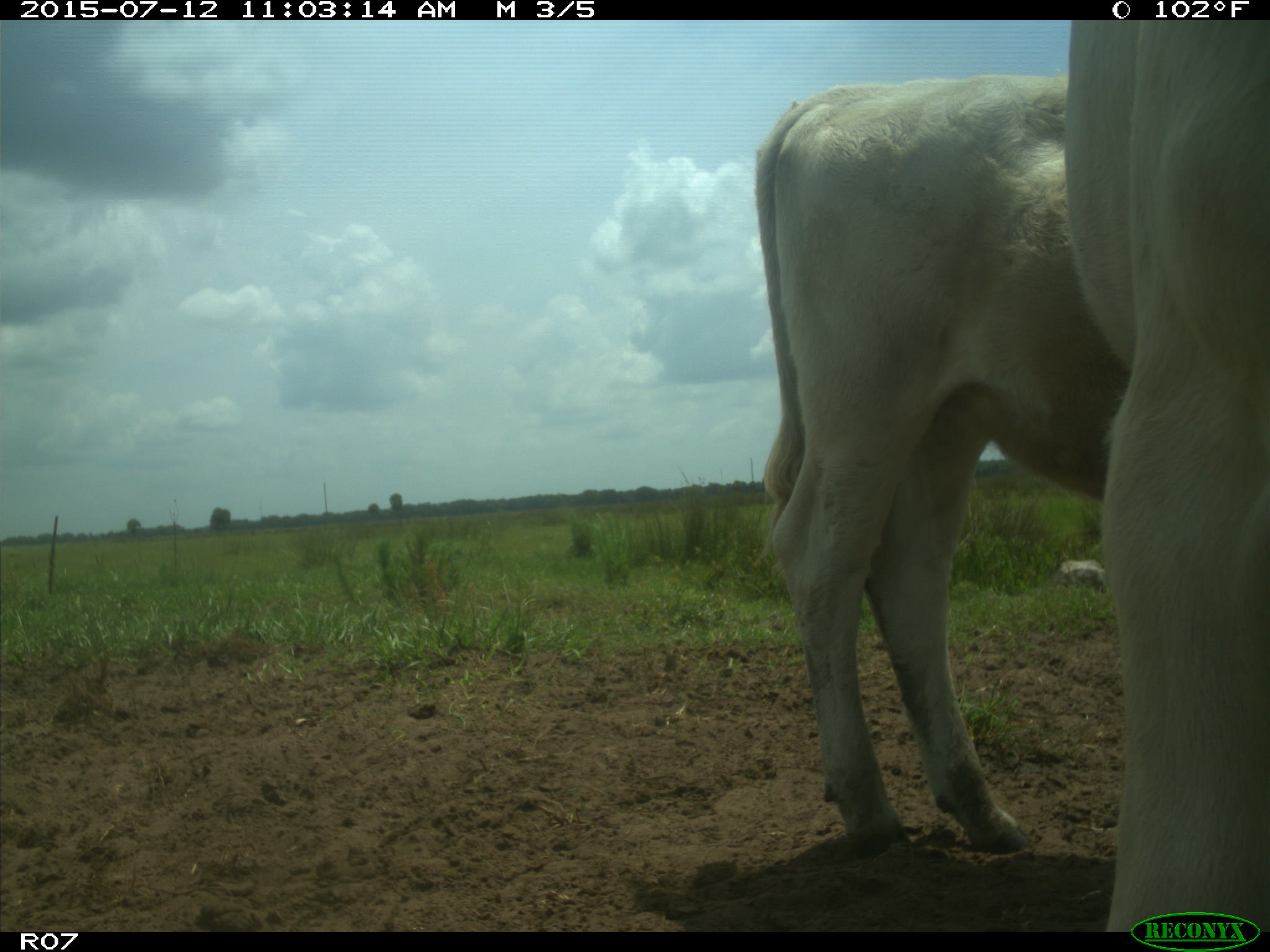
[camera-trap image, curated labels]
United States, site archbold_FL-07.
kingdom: Animalia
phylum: Chordata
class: Mammalia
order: Artiodactyla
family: Bovidae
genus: Bos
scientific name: Bos taurus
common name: domestic cow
Bos taurus (domestic cow).